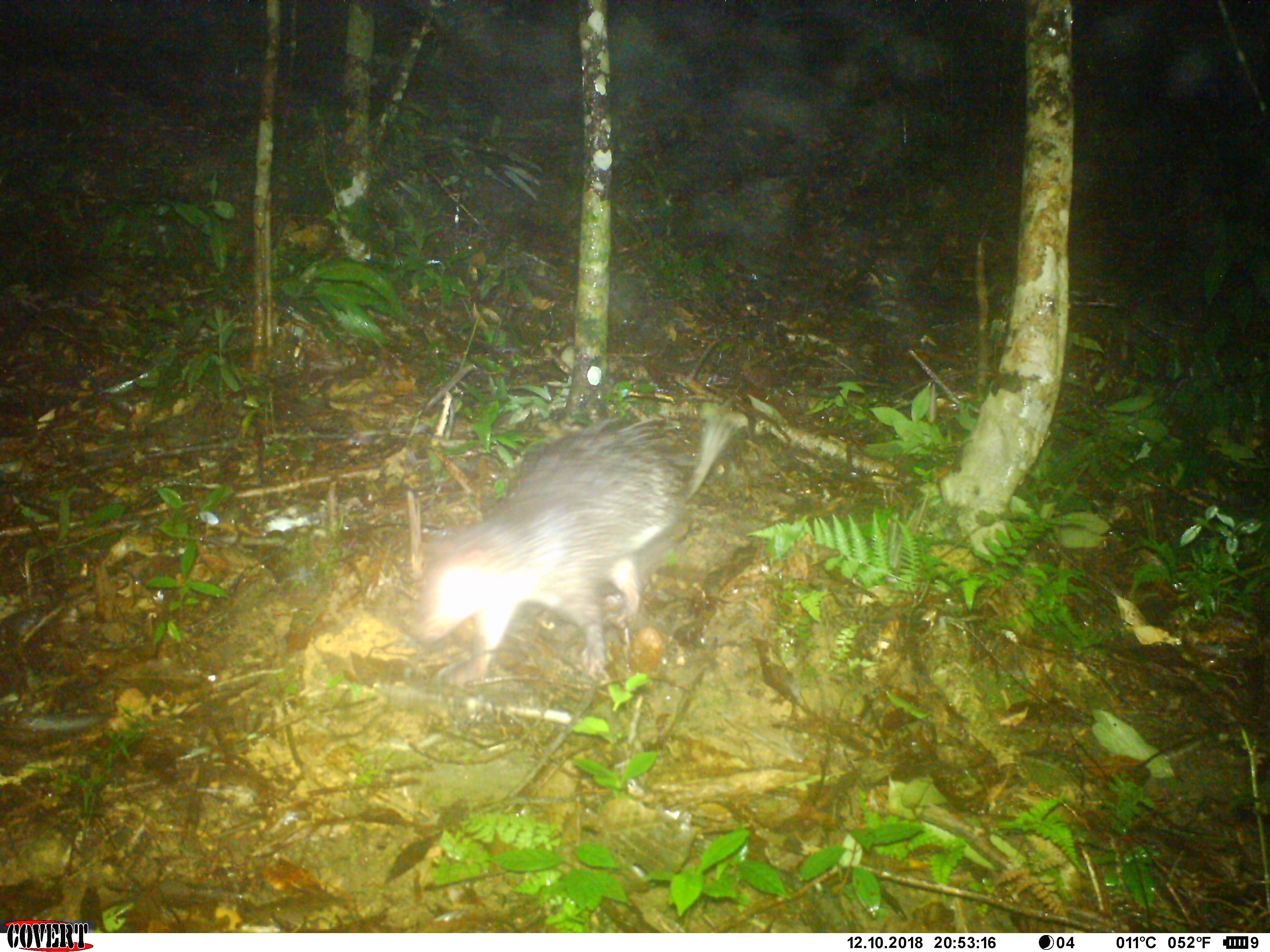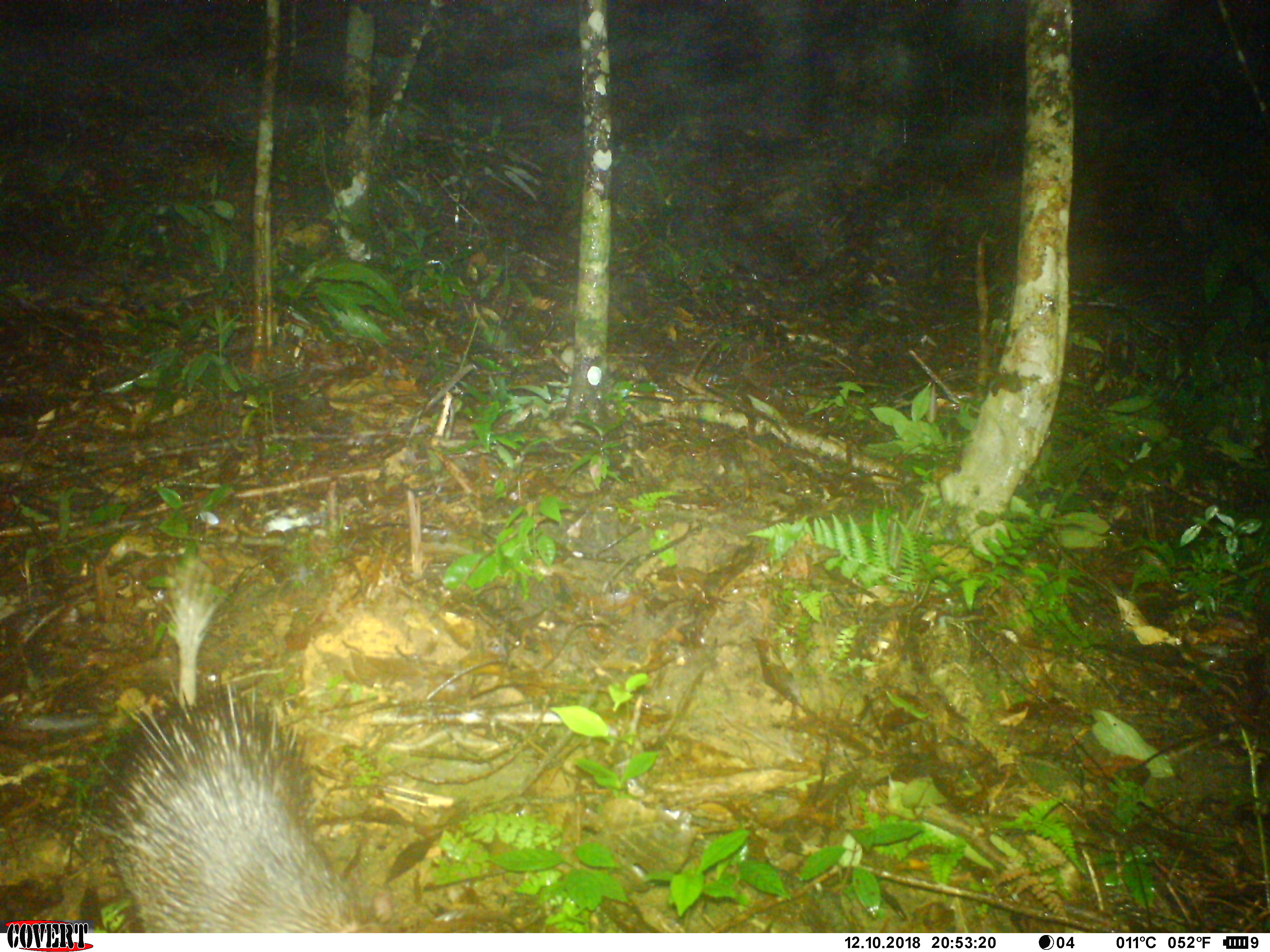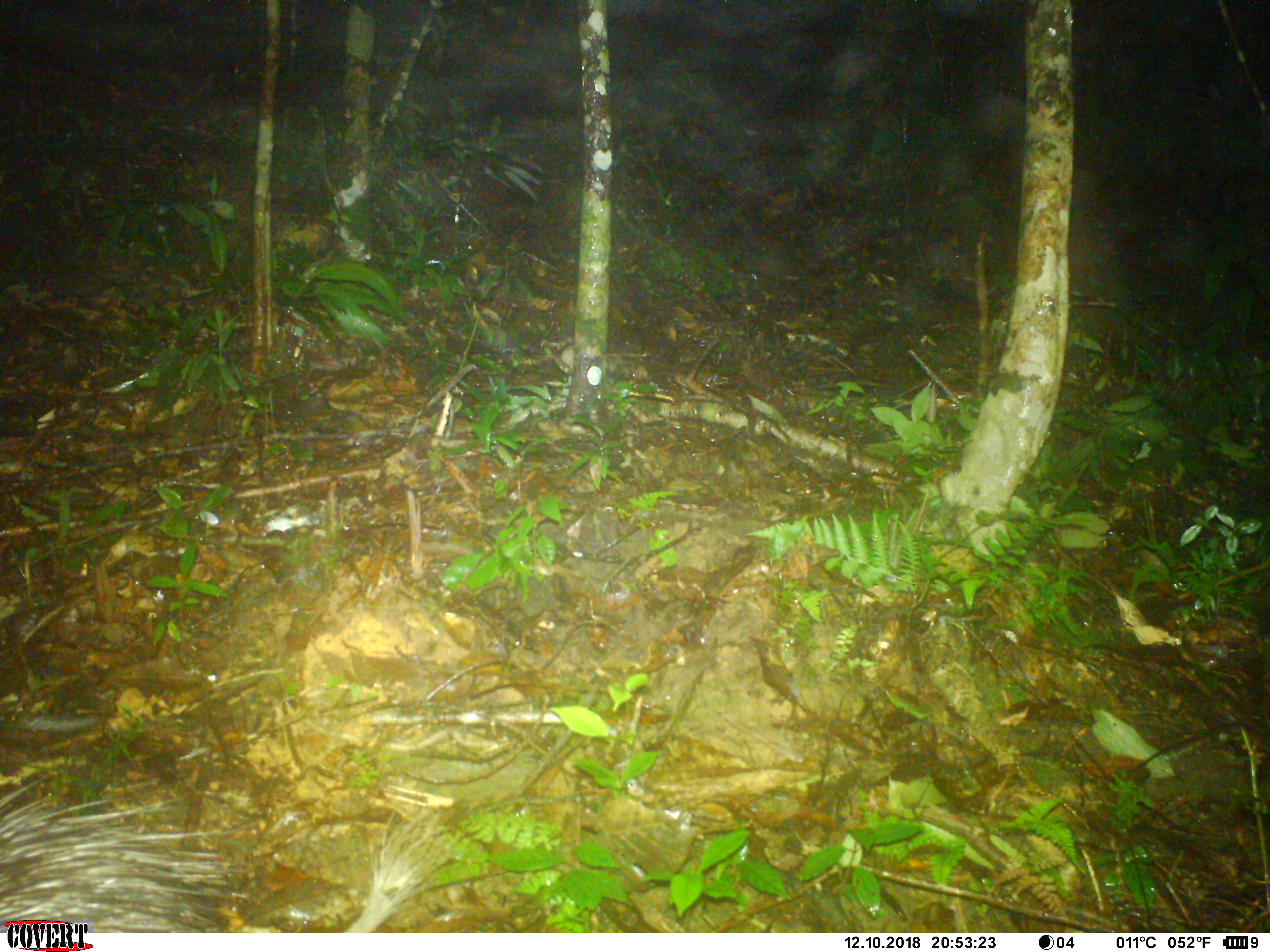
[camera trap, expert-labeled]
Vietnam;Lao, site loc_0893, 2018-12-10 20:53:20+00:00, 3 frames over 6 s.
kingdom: Animalia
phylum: Chordata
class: Mammalia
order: Rodentia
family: Hystricidae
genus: Atherurus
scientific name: Atherurus macrourus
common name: asiatic brush-tailed porcupine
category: asiatic brush tailed porcupine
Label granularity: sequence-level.